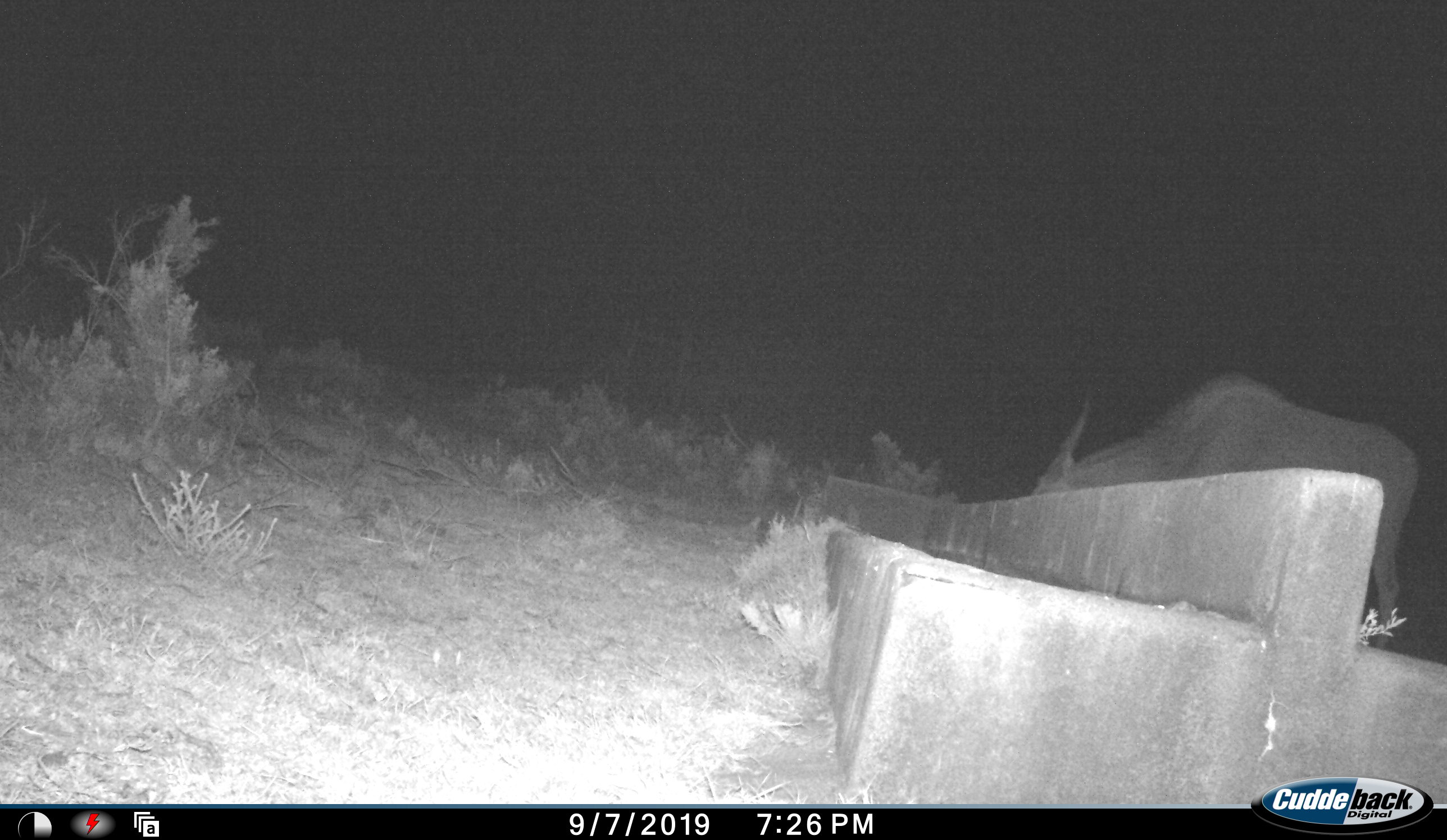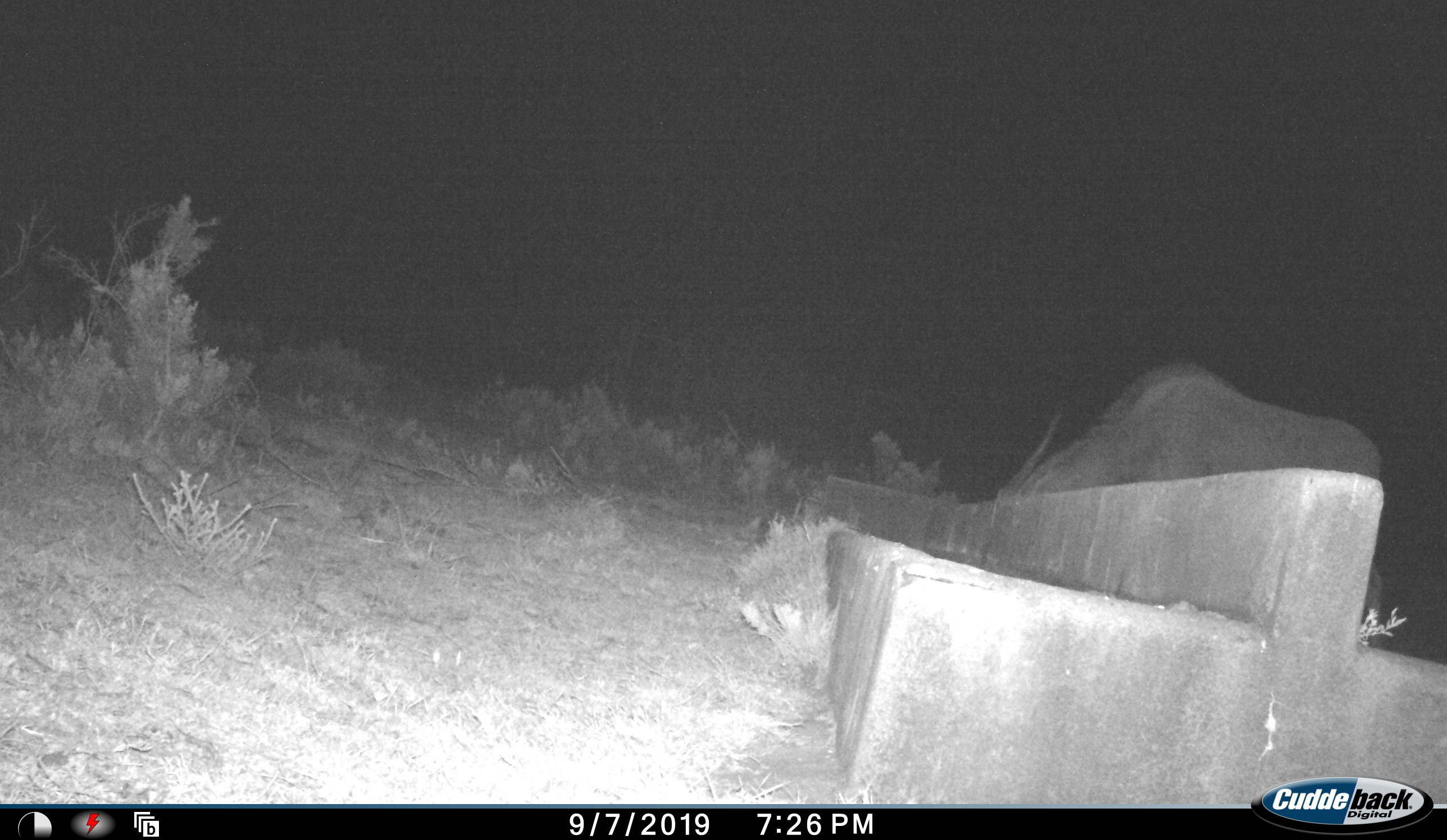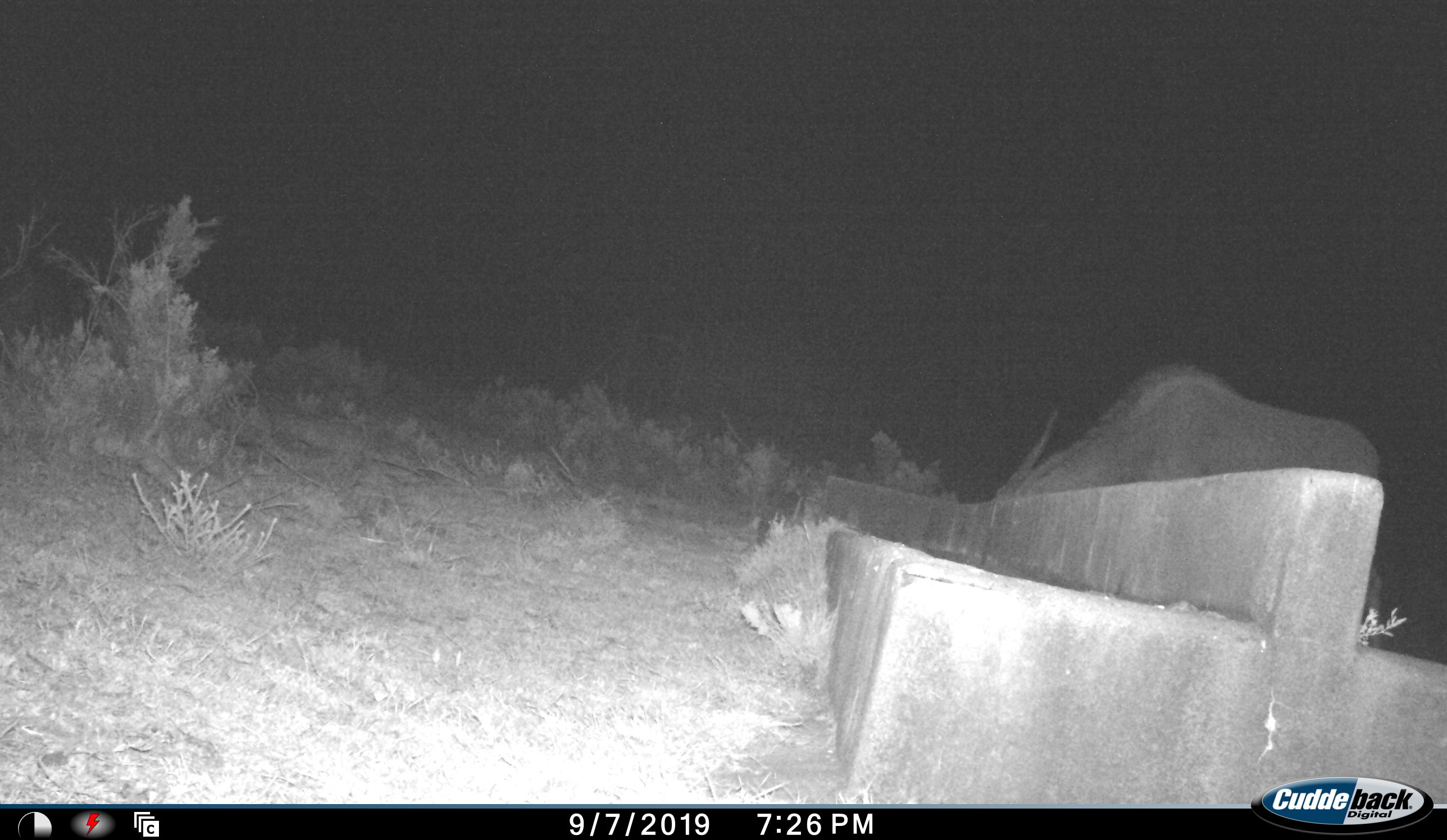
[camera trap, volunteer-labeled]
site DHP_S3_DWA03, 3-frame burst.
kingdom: Animalia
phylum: Chordata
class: Mammalia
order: Artiodactyla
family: Bovidae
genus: Tragelaphus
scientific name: Tragelaphus oryx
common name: eland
Eland (Tragelaphus oryx), count 1. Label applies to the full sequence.